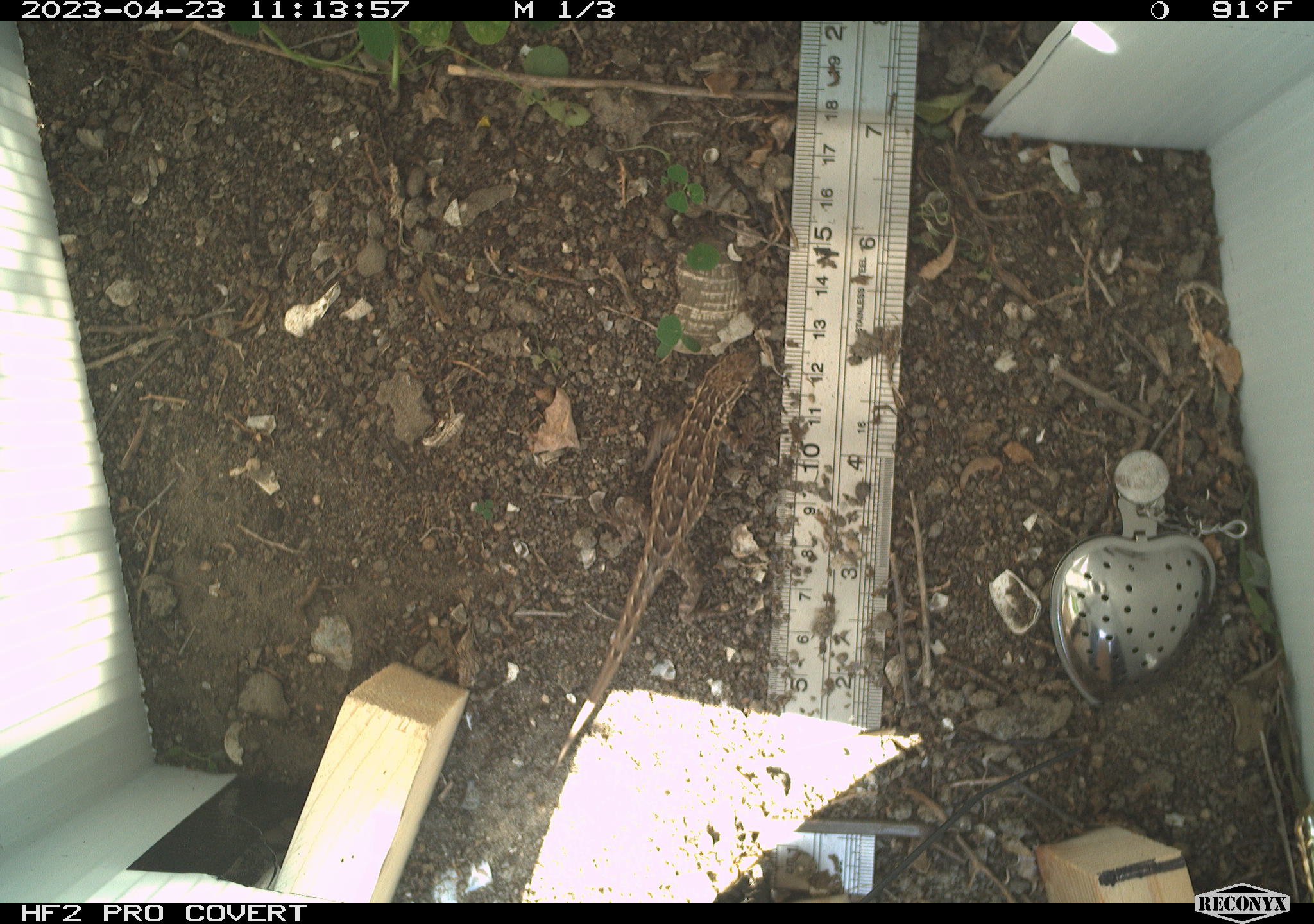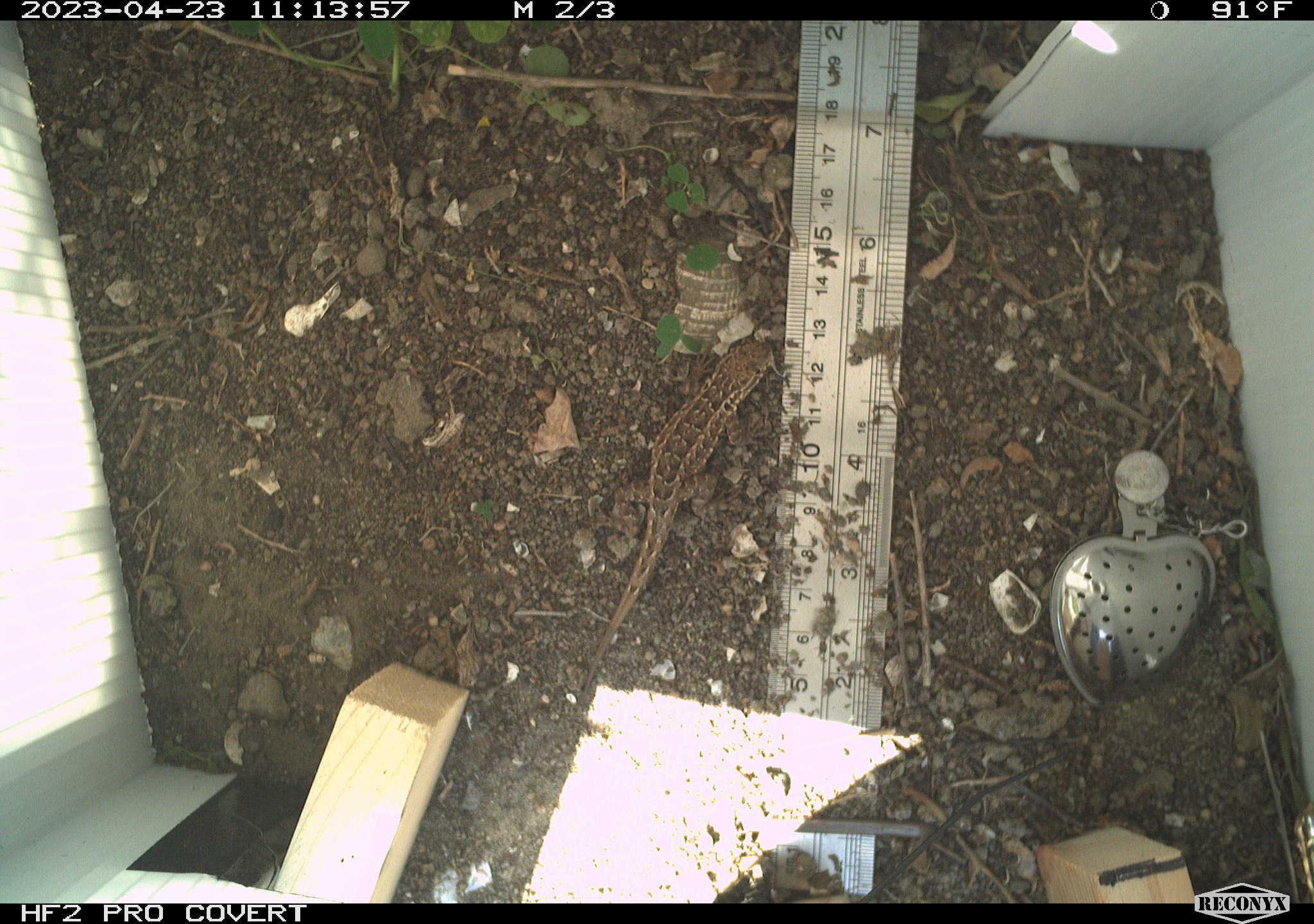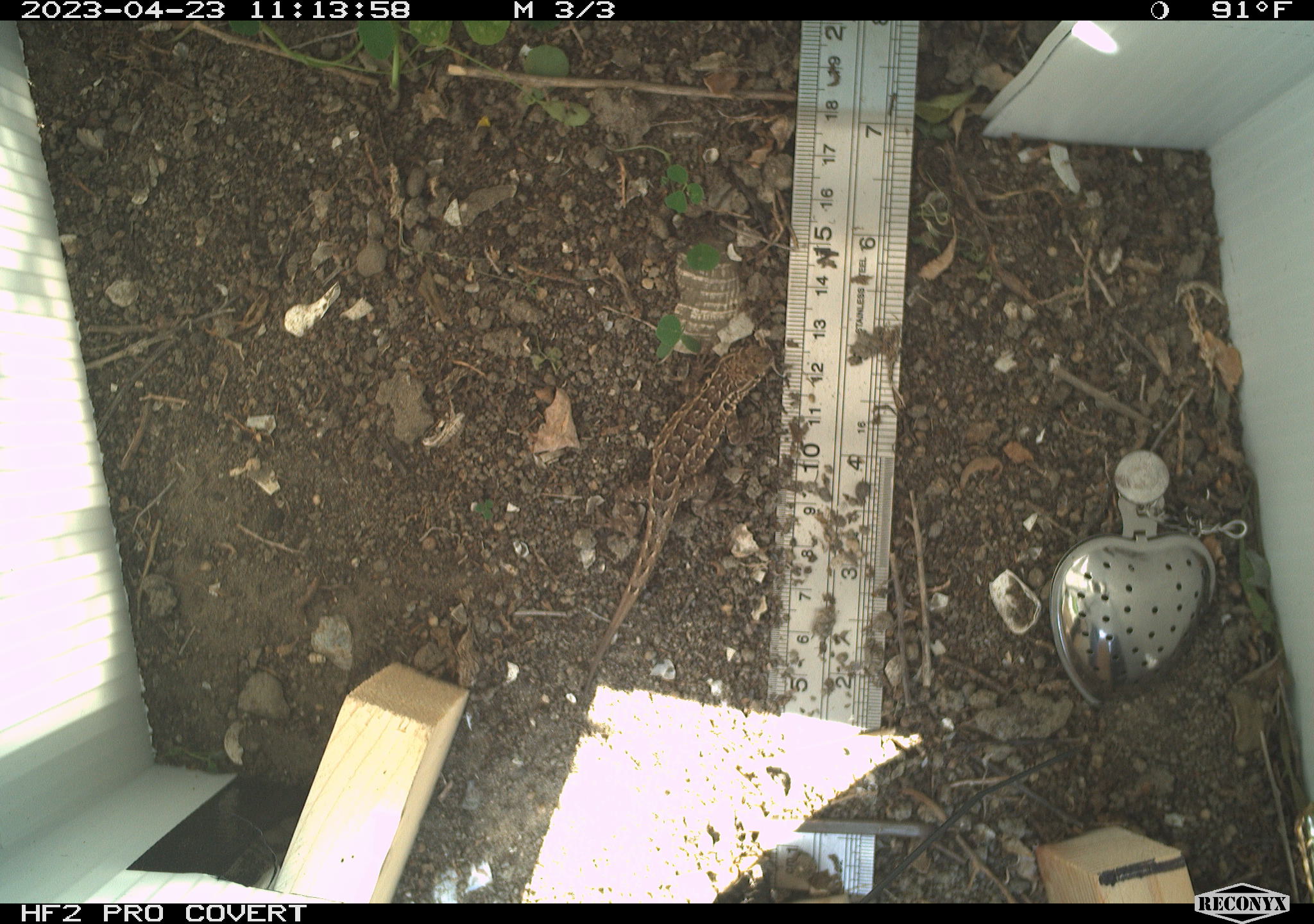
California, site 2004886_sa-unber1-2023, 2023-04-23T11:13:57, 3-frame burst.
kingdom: Animalia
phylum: Chordata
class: Reptilia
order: Squamata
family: Phrynosomatidae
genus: Sceloporus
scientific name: Sceloporus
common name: spiny lizards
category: sceloporus species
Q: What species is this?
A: Sceloporus species (spiny lizards) (Sceloporus).